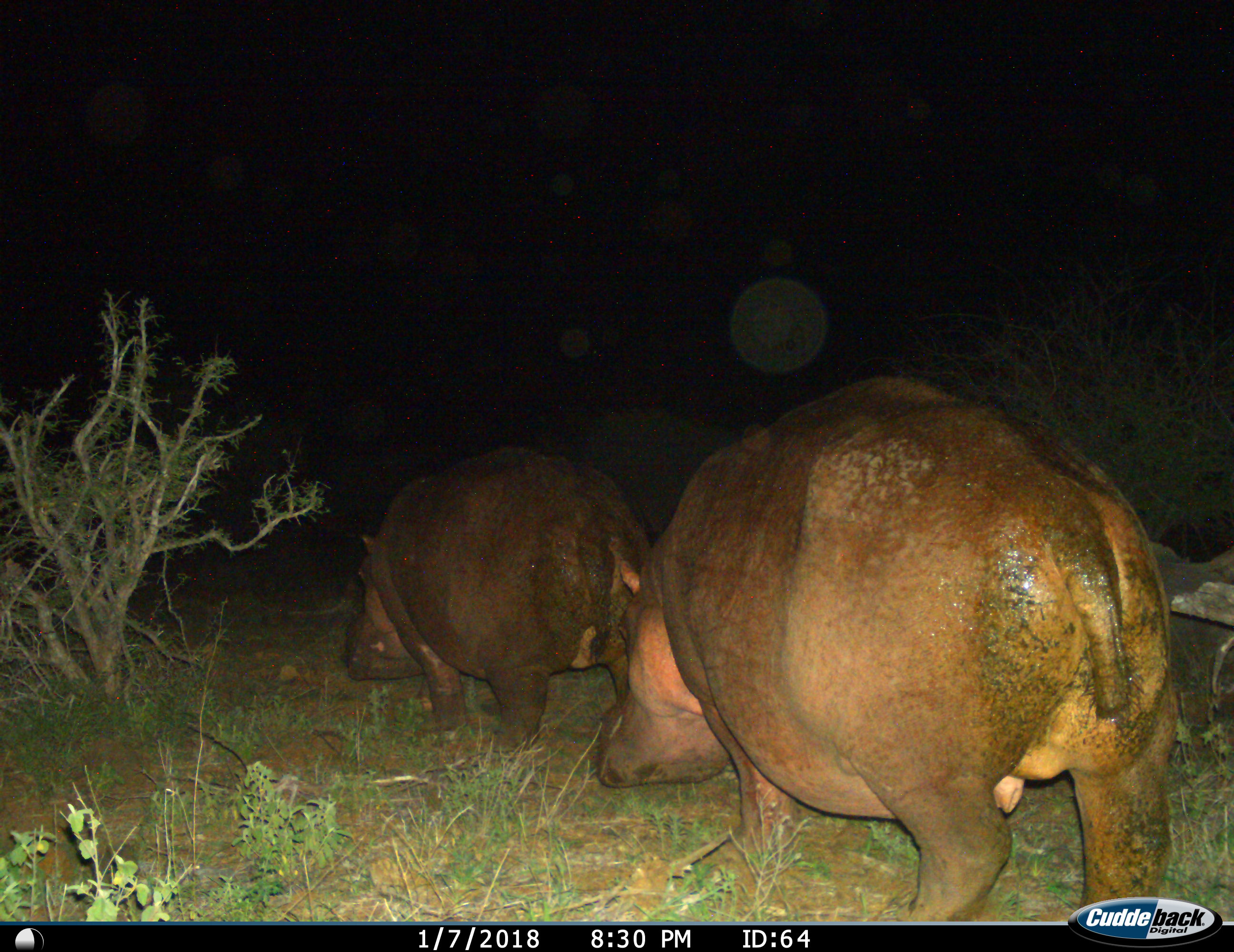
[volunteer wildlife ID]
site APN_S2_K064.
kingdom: Animalia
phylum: Chordata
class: Mammalia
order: Artiodactyla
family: Hippopotamidae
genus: Hippopotamus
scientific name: Hippopotamus amphibius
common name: hippopotamus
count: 2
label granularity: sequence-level